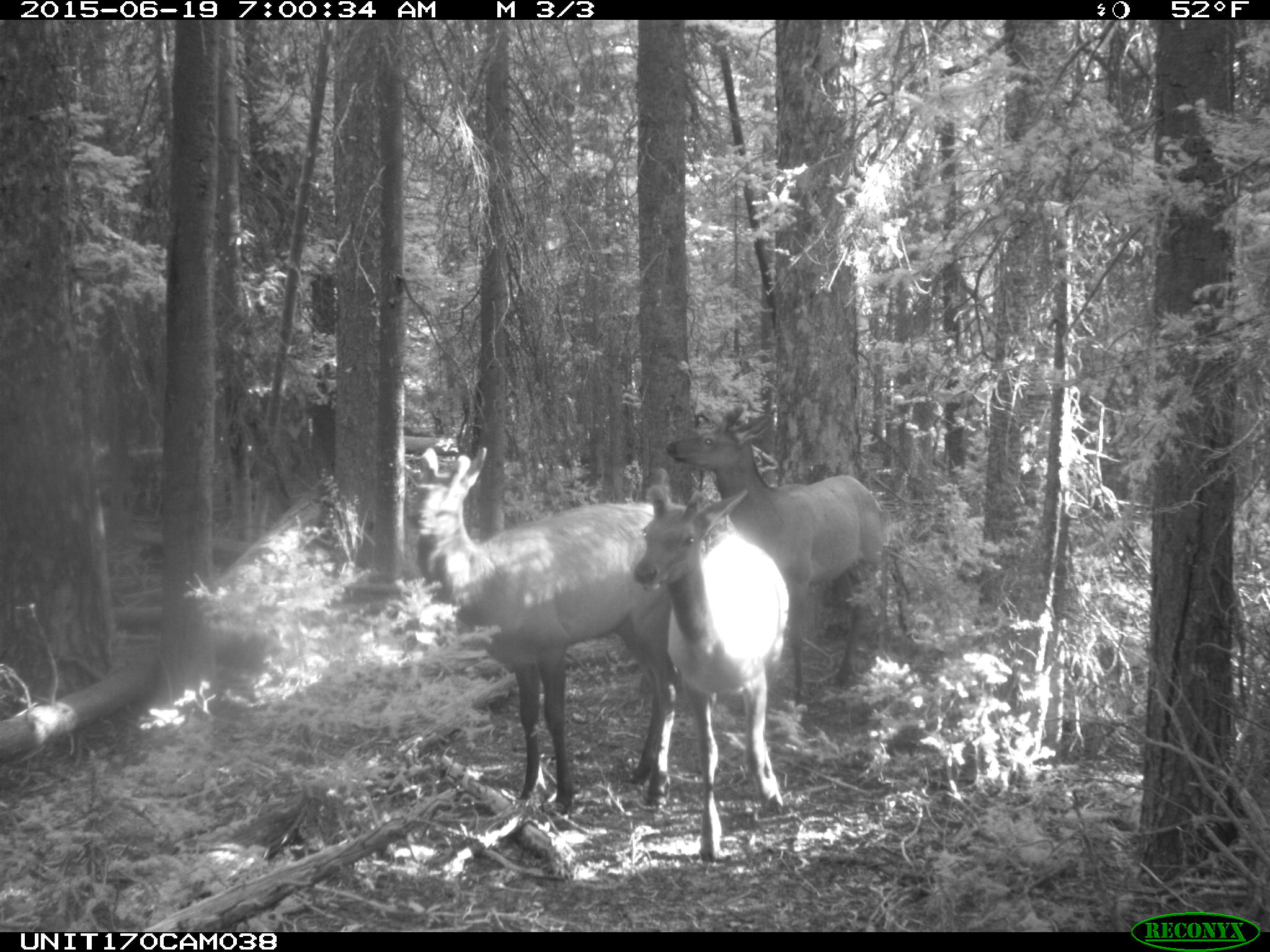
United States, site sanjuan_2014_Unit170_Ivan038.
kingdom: Animalia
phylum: Chordata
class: Mammalia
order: Artiodactyla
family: Cervidae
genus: Cervus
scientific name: Cervus elaphus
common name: red deer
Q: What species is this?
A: Cervus elaphus (red deer).